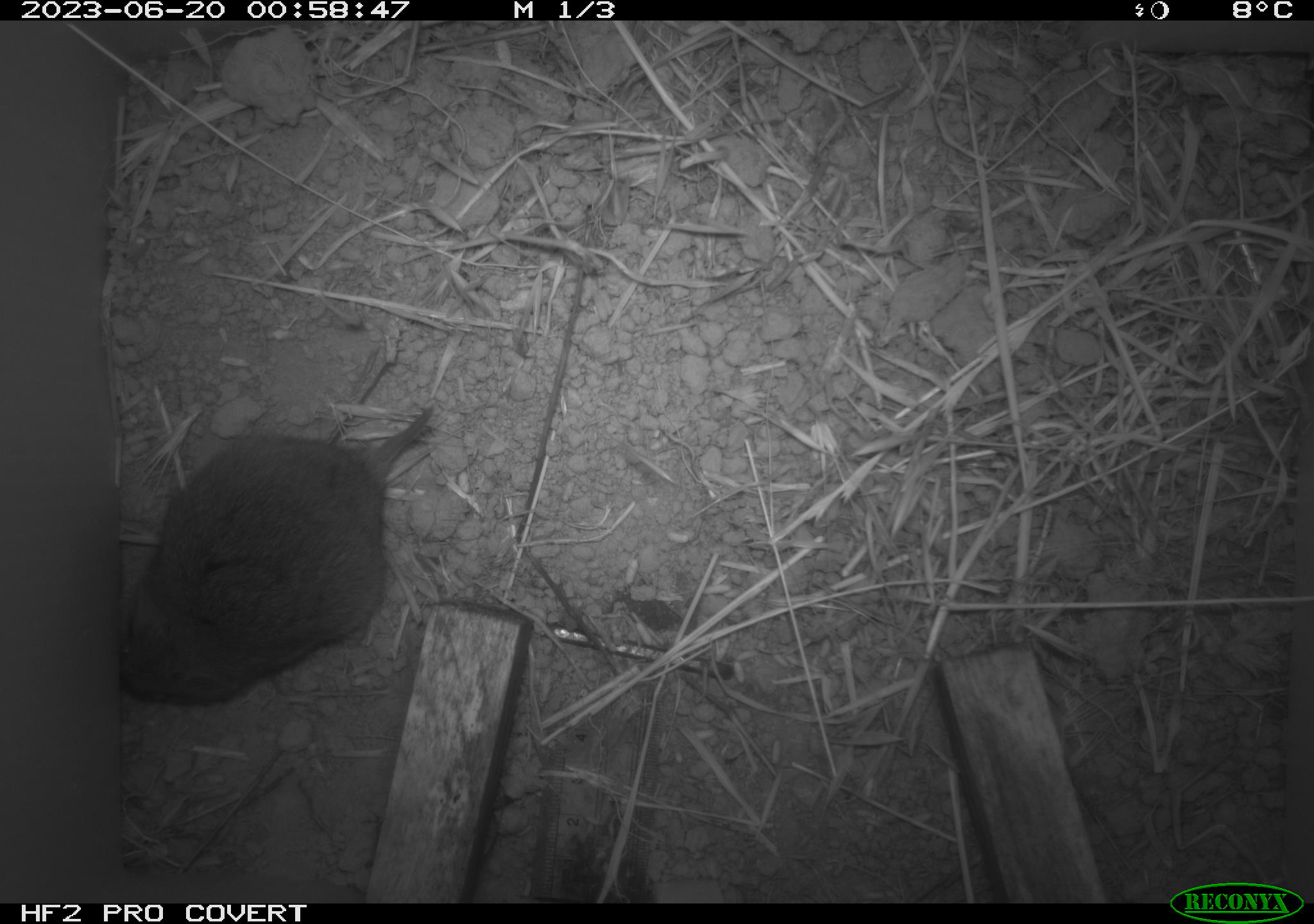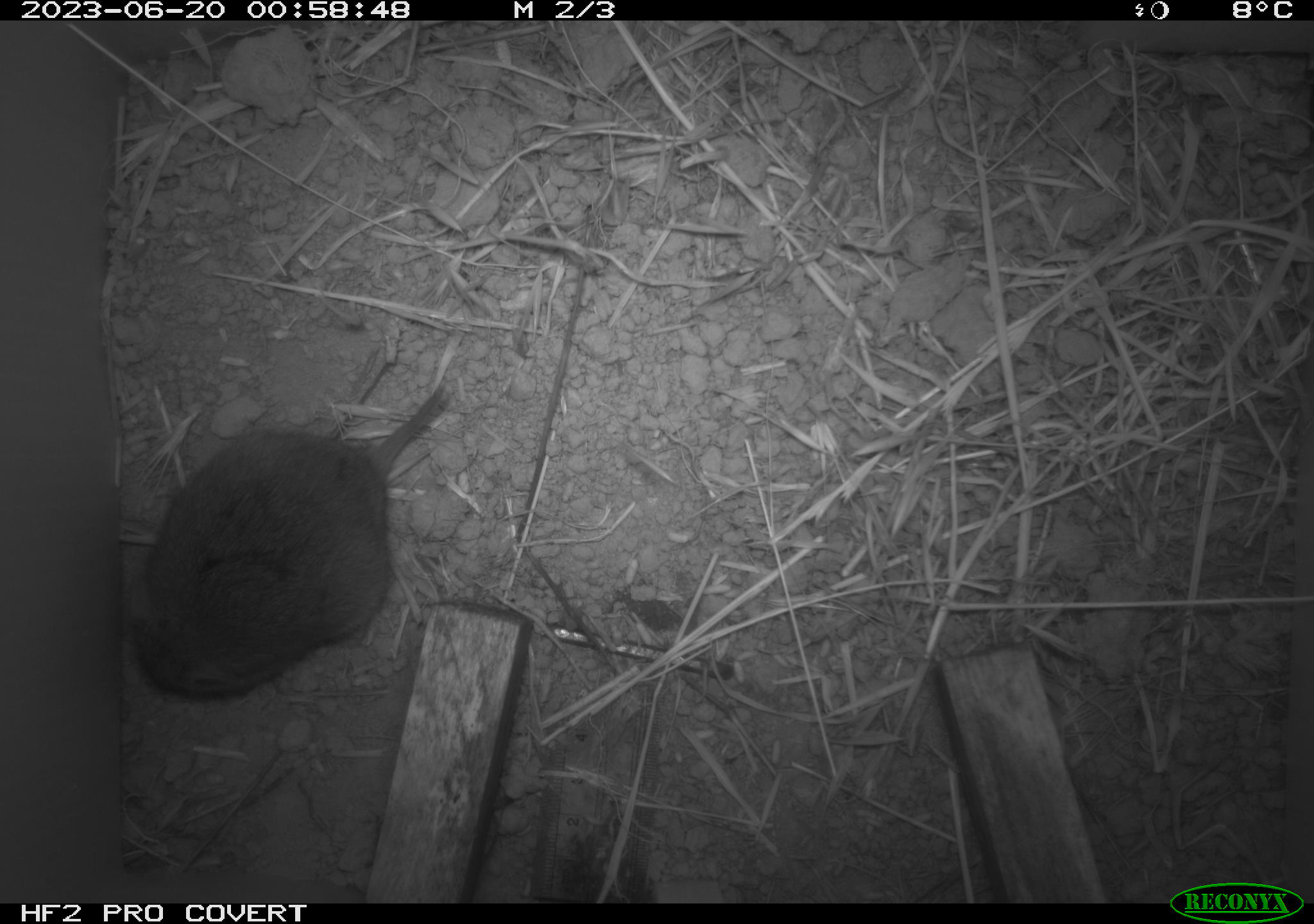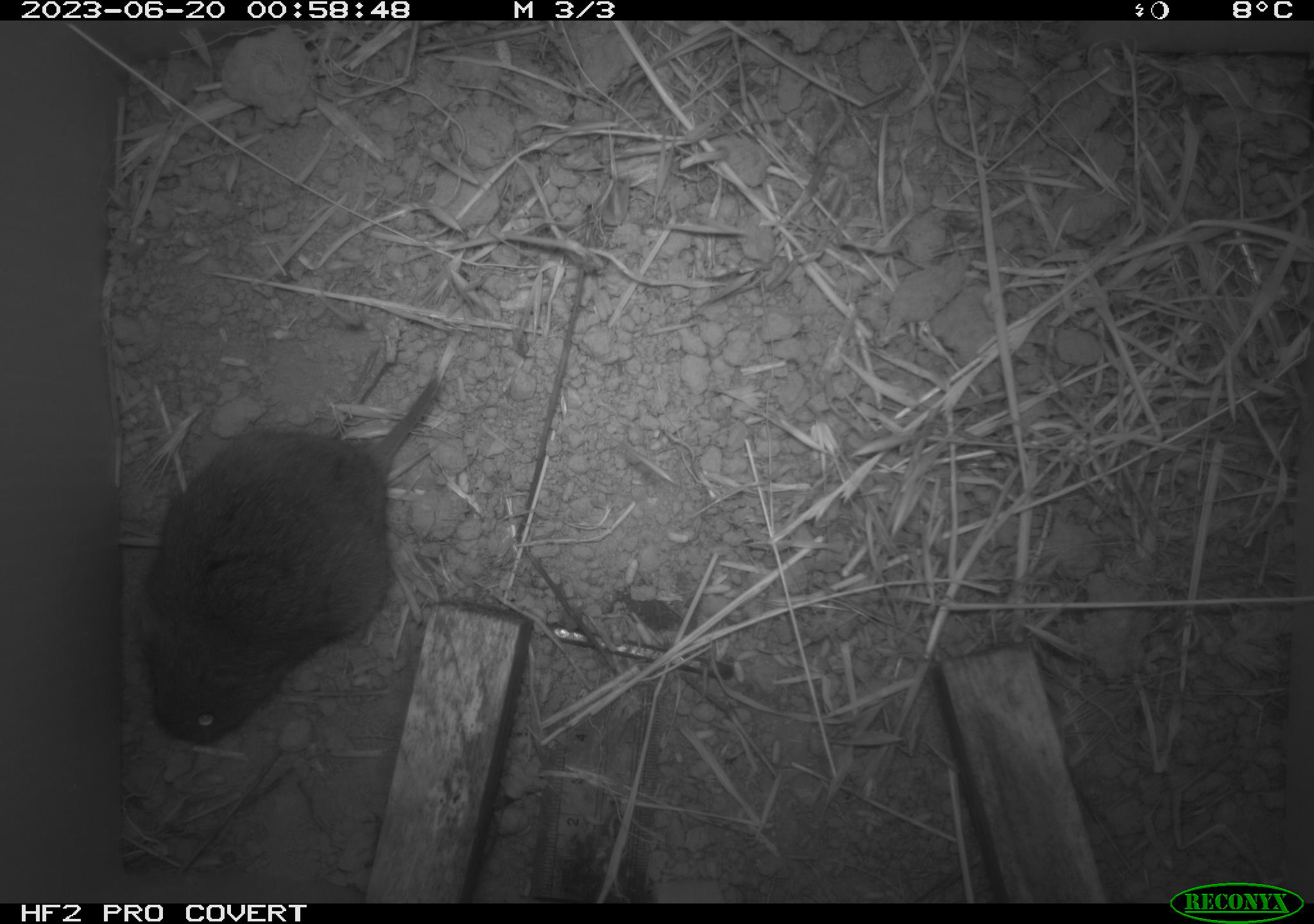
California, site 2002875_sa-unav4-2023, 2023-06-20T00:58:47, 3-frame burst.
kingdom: Animalia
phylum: Chordata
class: Mammalia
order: Rodentia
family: Cricetidae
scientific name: Arvicolinae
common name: voles, lemmings, and muskrats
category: arvicolinae subfamily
Arvicolinae subfamily (voles, lemmings, and muskrats) (Arvicolinae).